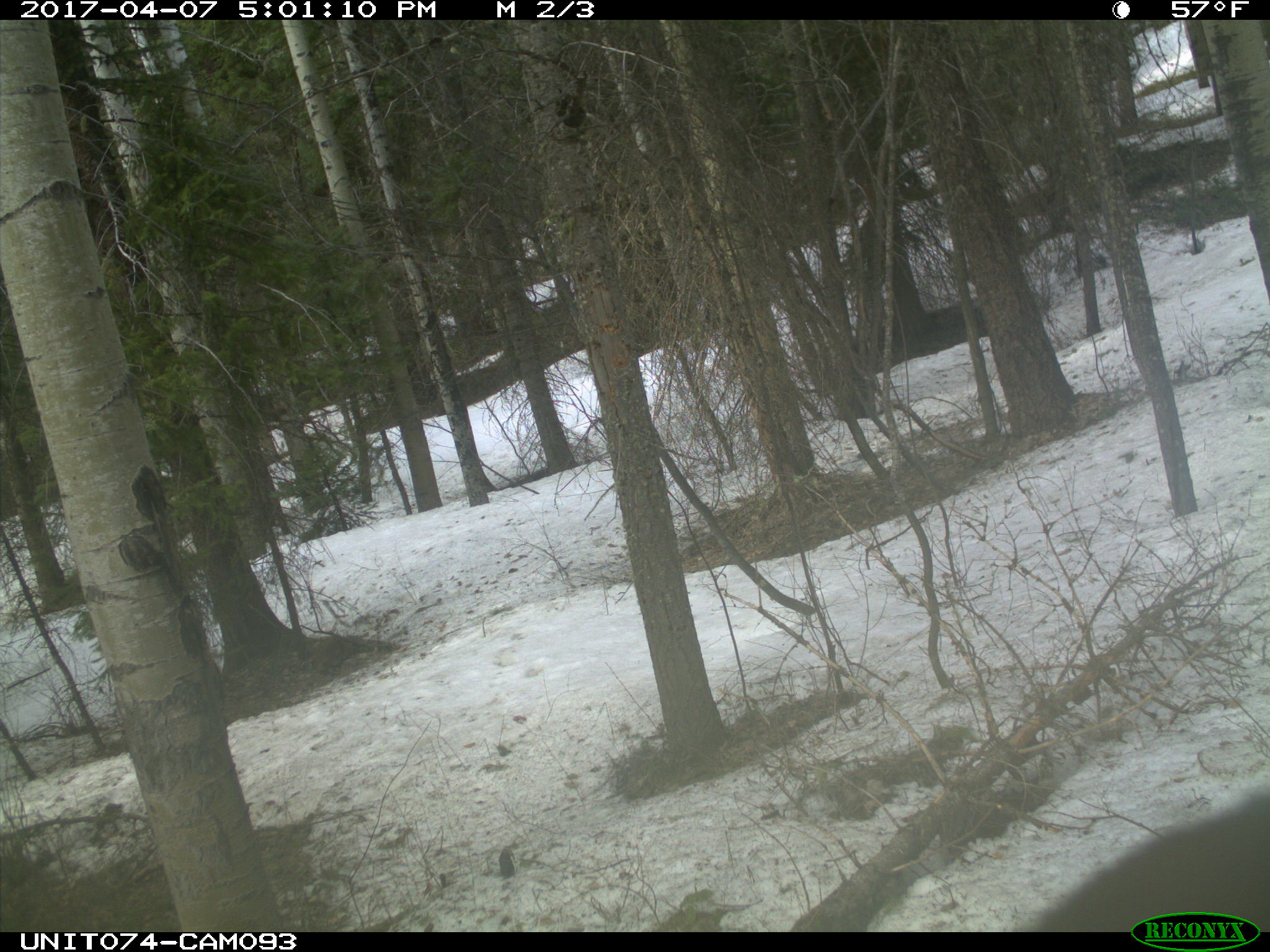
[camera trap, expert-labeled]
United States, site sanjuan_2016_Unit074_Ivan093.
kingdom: Animalia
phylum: Chordata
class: Mammalia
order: Carnivora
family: Ursidae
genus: Ursus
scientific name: Ursus americanus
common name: american black bear